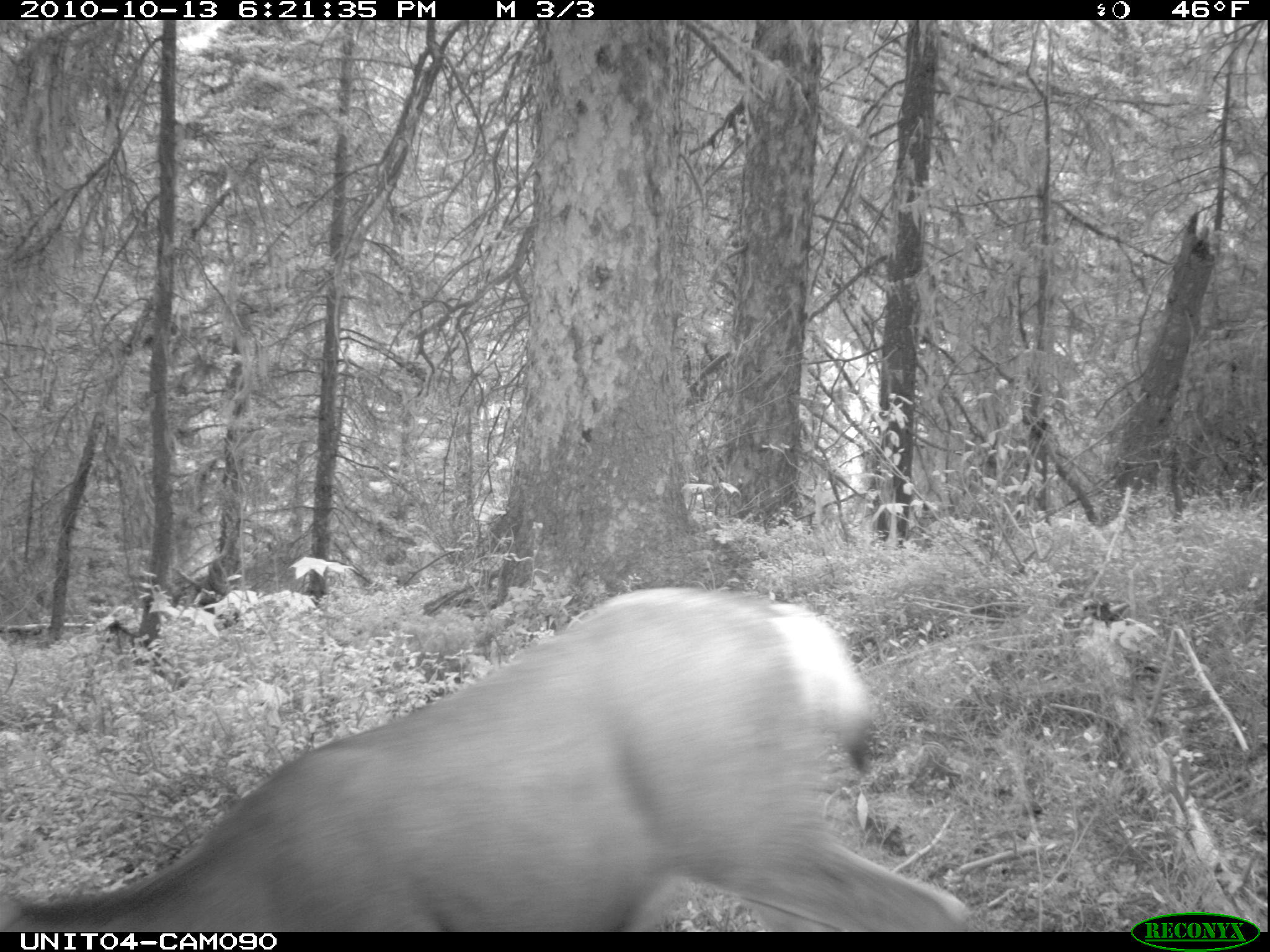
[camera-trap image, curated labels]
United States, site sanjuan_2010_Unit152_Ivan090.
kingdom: Animalia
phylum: Chordata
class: Mammalia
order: Artiodactyla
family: Cervidae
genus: Odocoileus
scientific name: Odocoileus hemionus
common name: mule deer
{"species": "Odocoileus hemionus (mule deer)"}